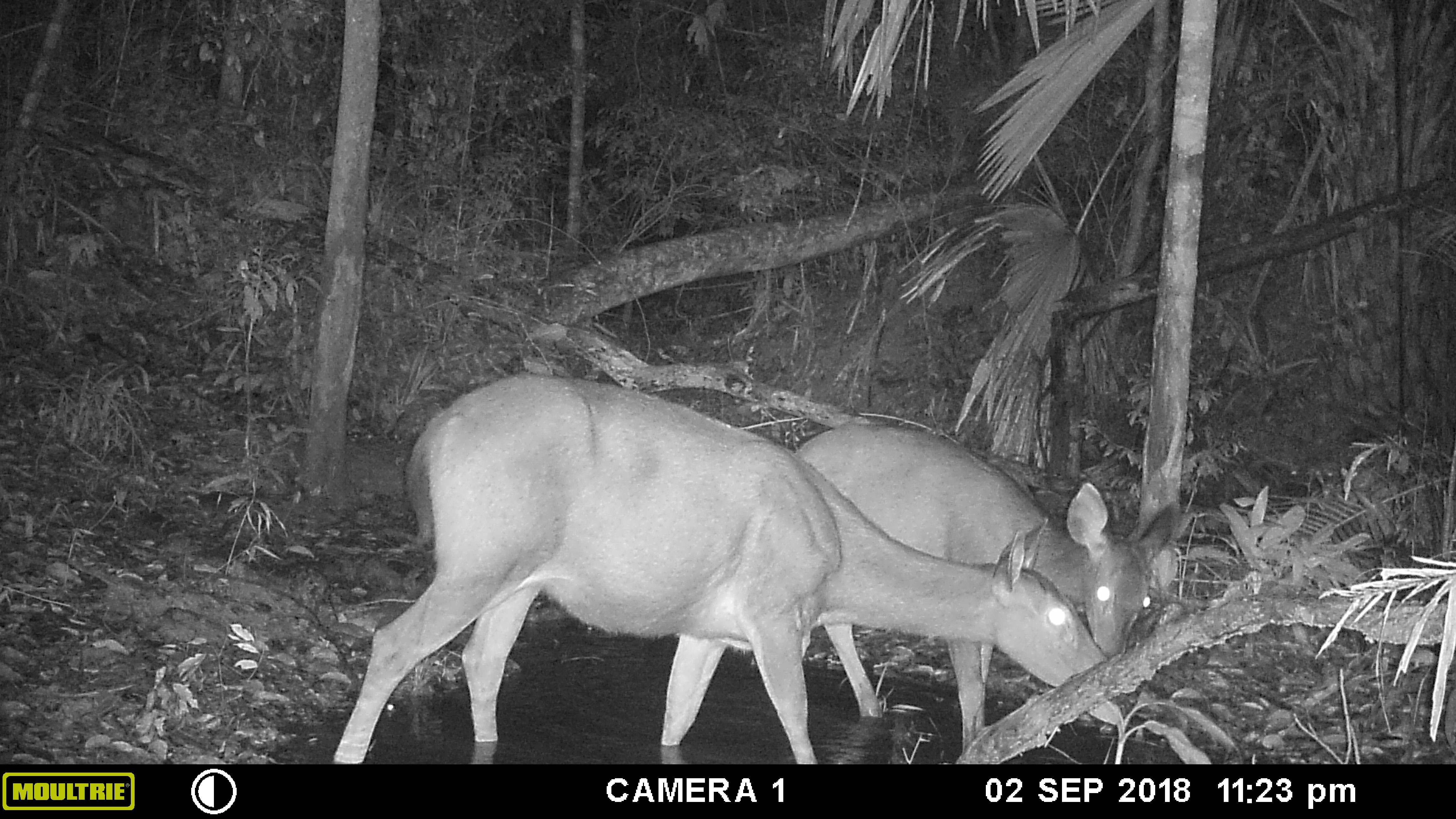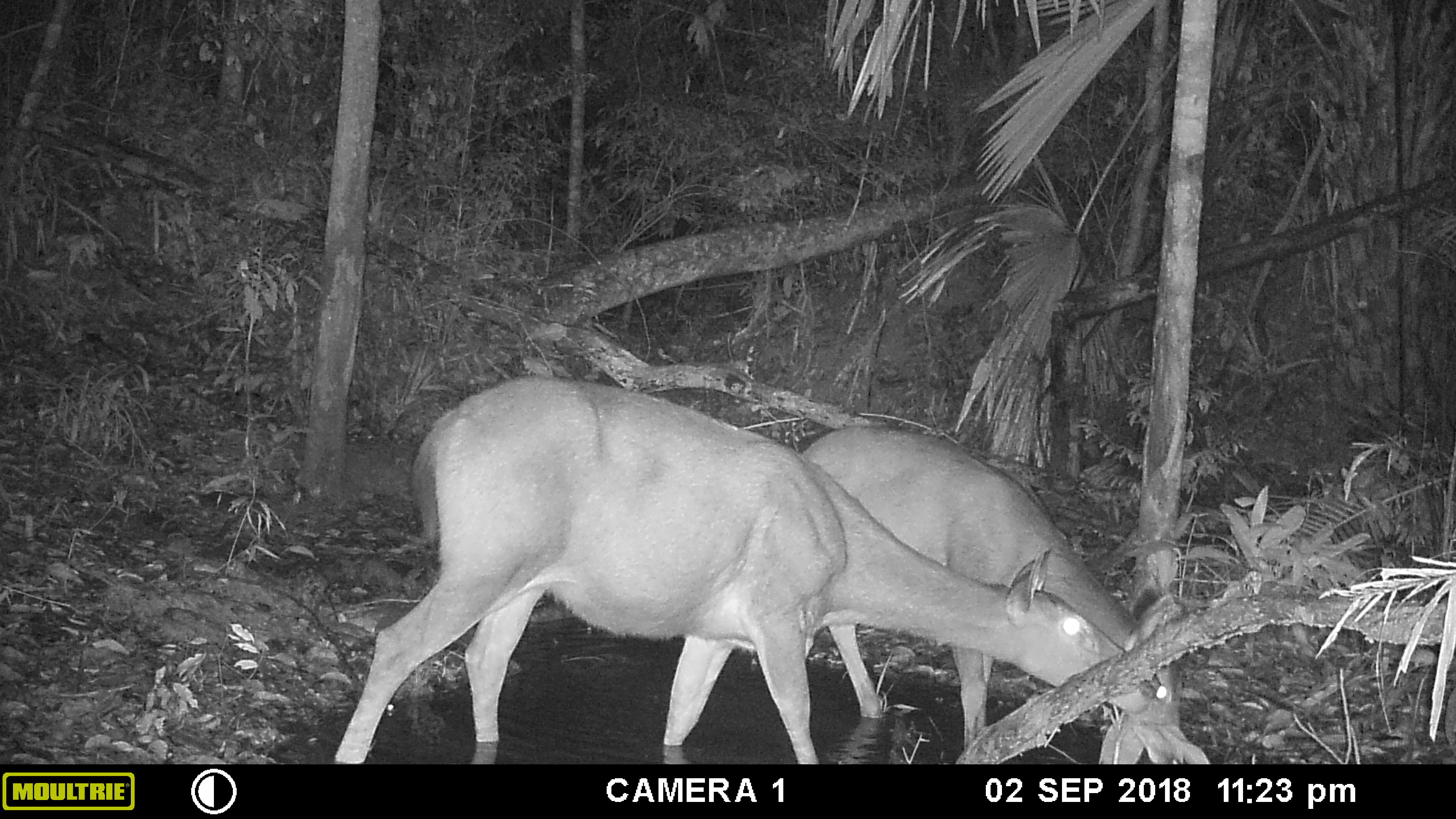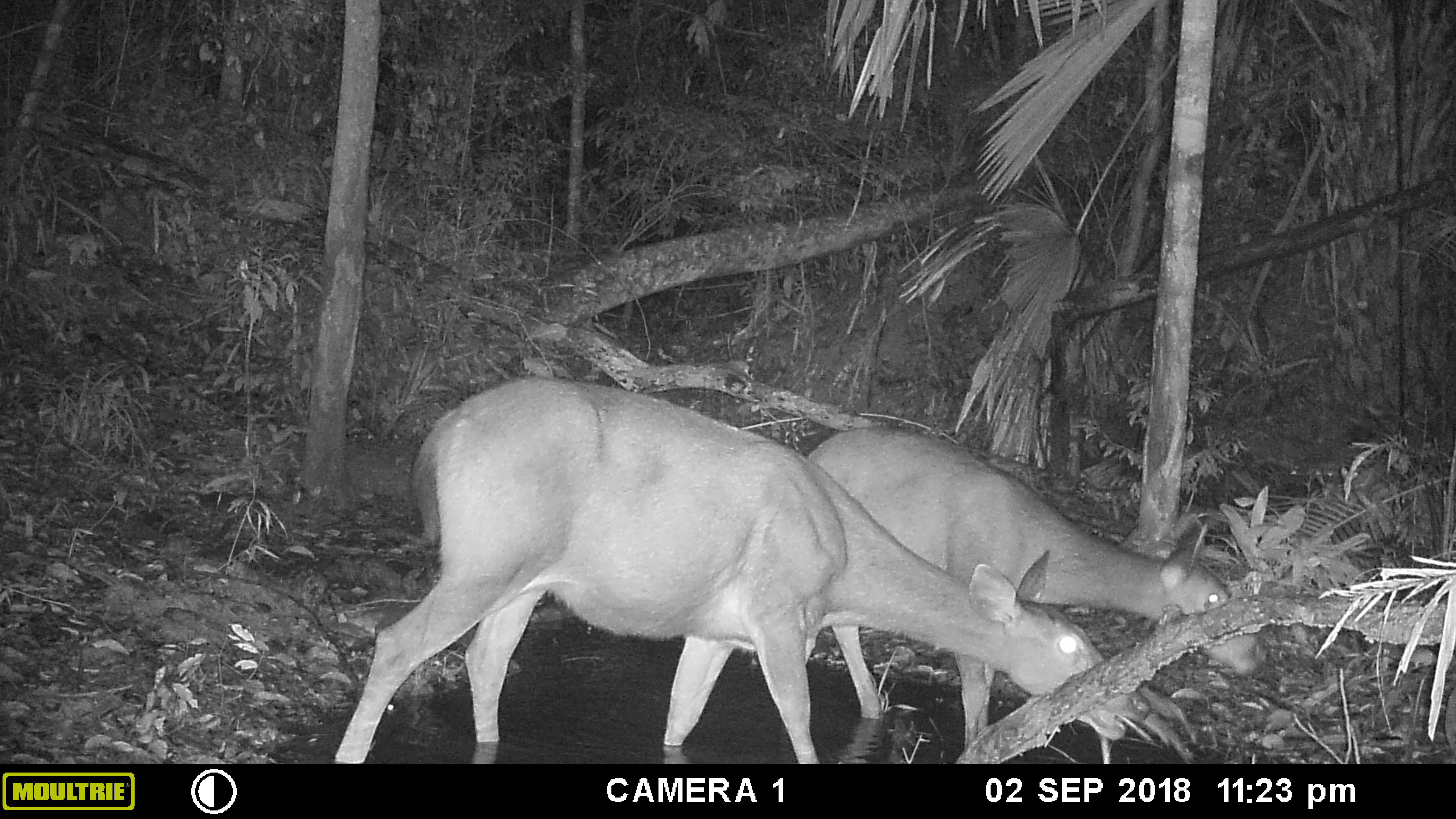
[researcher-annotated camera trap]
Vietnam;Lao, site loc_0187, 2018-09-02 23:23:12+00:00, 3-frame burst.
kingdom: Animalia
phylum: Chordata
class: Mammalia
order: Artiodactyla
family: Cervidae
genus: Rusa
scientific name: Rusa unicolor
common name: sambar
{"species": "sambar (Rusa unicolor)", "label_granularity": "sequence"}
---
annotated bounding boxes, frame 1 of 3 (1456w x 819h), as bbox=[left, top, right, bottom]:
sambar: bbox=[331, 373, 1110, 764]; bbox=[795, 421, 1182, 755]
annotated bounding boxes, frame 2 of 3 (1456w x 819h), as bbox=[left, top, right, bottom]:
sambar: bbox=[331, 375, 1156, 764]; bbox=[798, 428, 1181, 764]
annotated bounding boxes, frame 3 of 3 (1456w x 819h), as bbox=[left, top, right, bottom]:
sambar: bbox=[332, 376, 1148, 764]; bbox=[806, 426, 1268, 764]